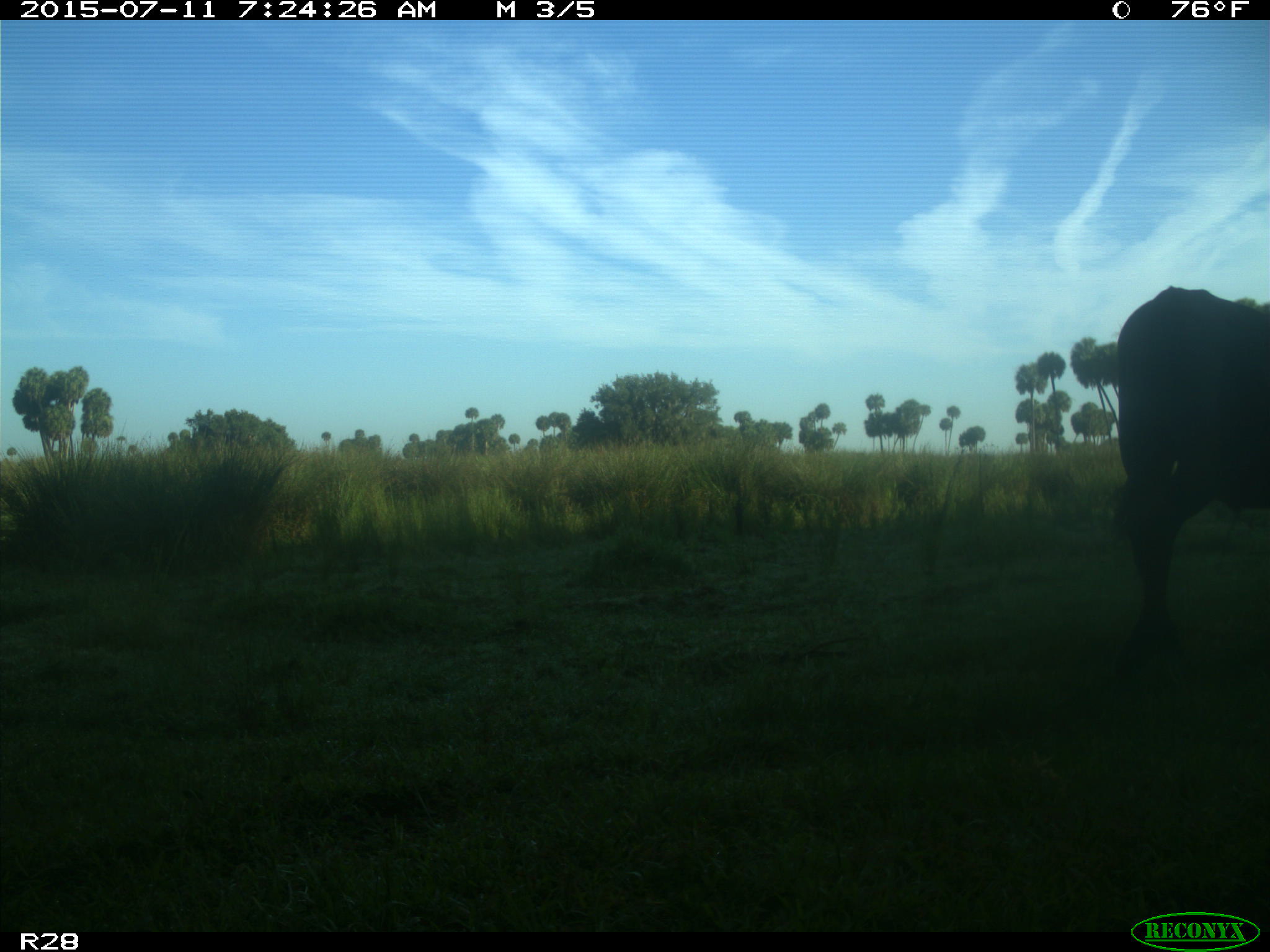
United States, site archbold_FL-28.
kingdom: Animalia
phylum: Chordata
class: Mammalia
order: Artiodactyla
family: Bovidae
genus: Bos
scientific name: Bos taurus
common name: domestic cow